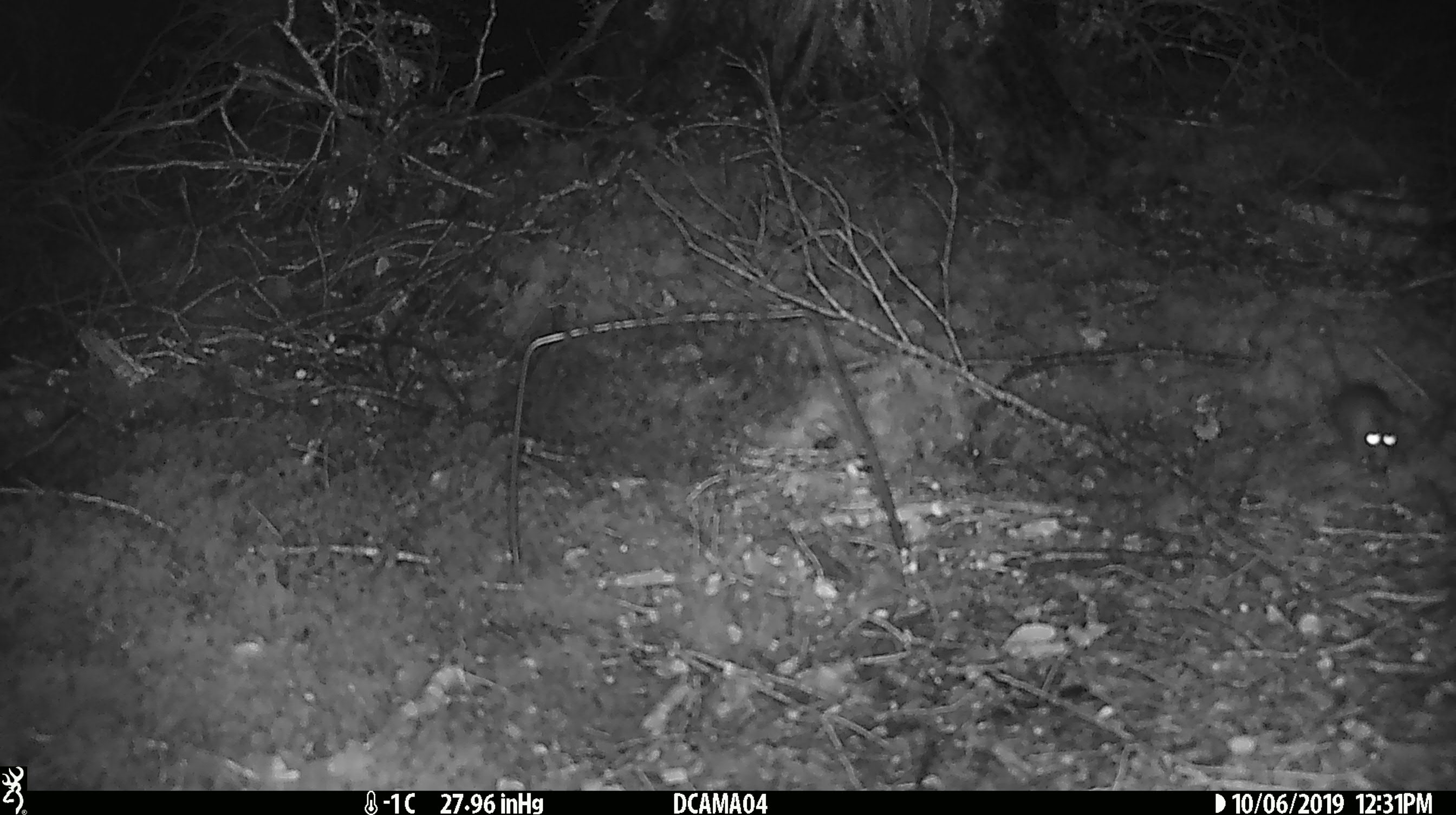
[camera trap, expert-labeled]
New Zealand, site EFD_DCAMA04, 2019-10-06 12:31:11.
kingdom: Animalia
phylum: Chordata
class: Mammalia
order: Rodentia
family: Muridae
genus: Mus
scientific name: Mus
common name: mouse